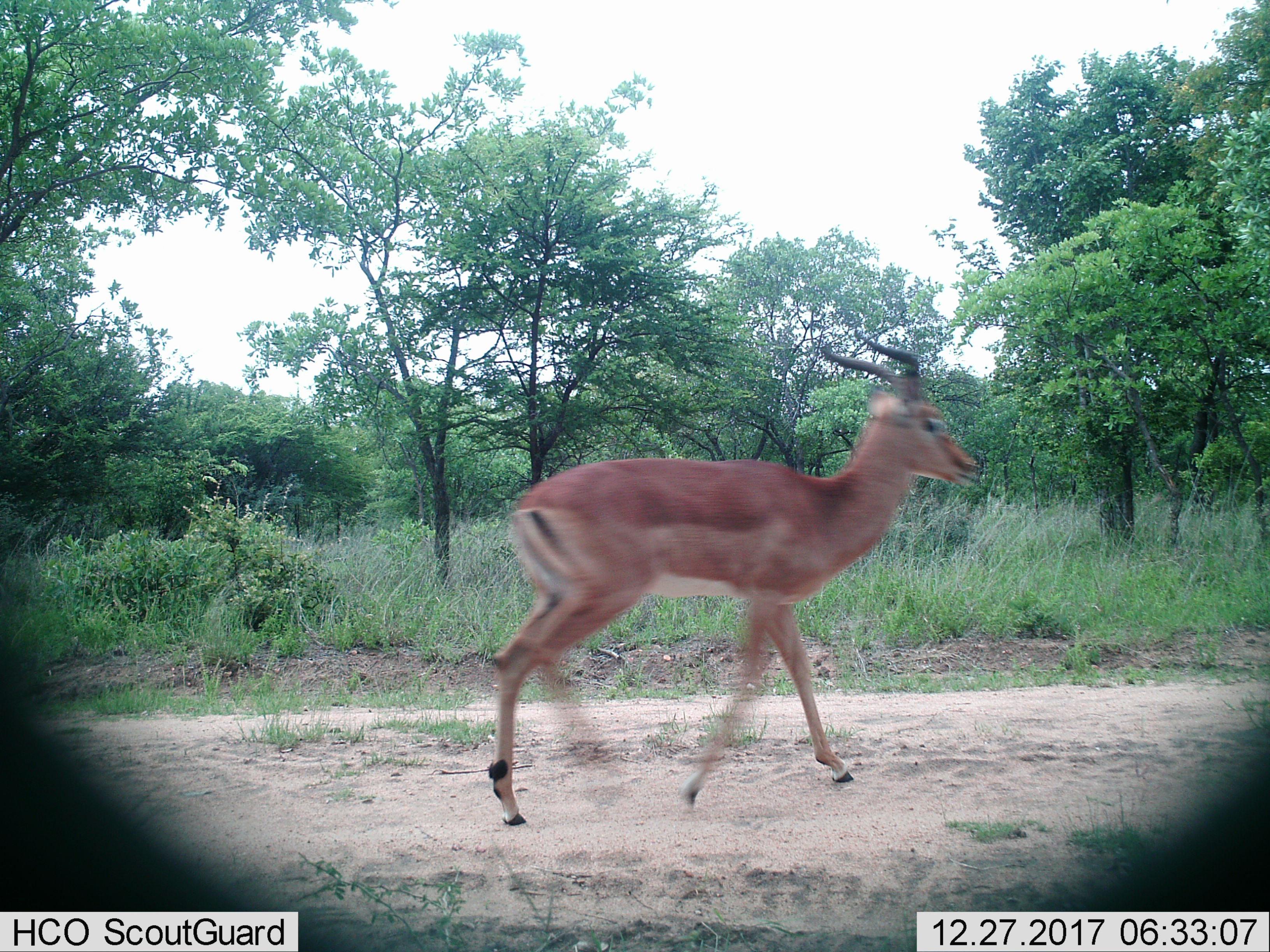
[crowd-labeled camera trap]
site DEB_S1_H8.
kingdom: Animalia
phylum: Chordata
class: Mammalia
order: Artiodactyla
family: Bovidae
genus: Aepyceros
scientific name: Aepyceros melampus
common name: impala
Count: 1.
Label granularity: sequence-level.